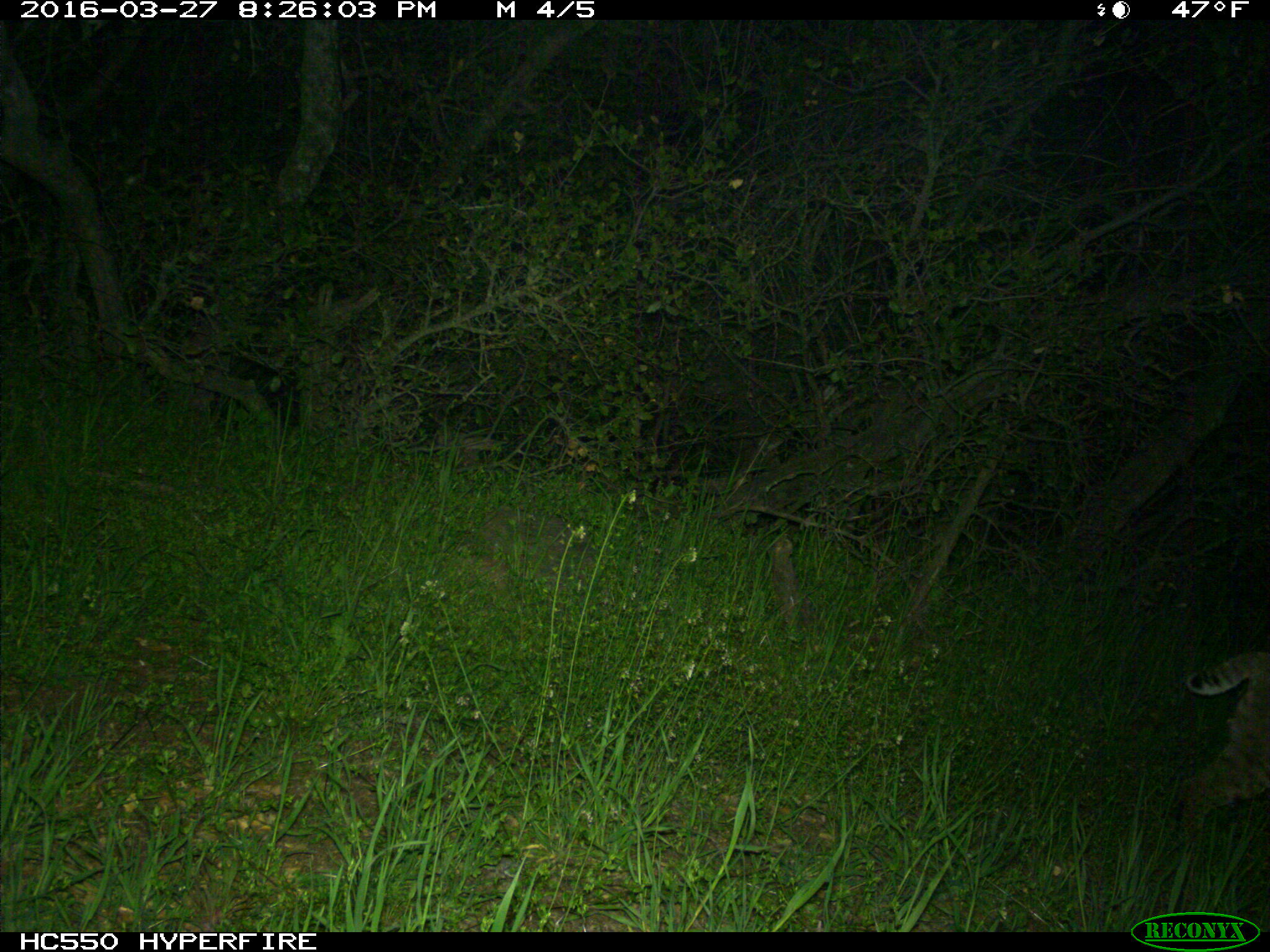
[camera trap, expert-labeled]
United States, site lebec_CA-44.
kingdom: Animalia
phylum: Chordata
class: Mammalia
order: Carnivora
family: Felidae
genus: Lynx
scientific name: Lynx rufus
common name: bobcat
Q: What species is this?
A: Lynx rufus (bobcat).